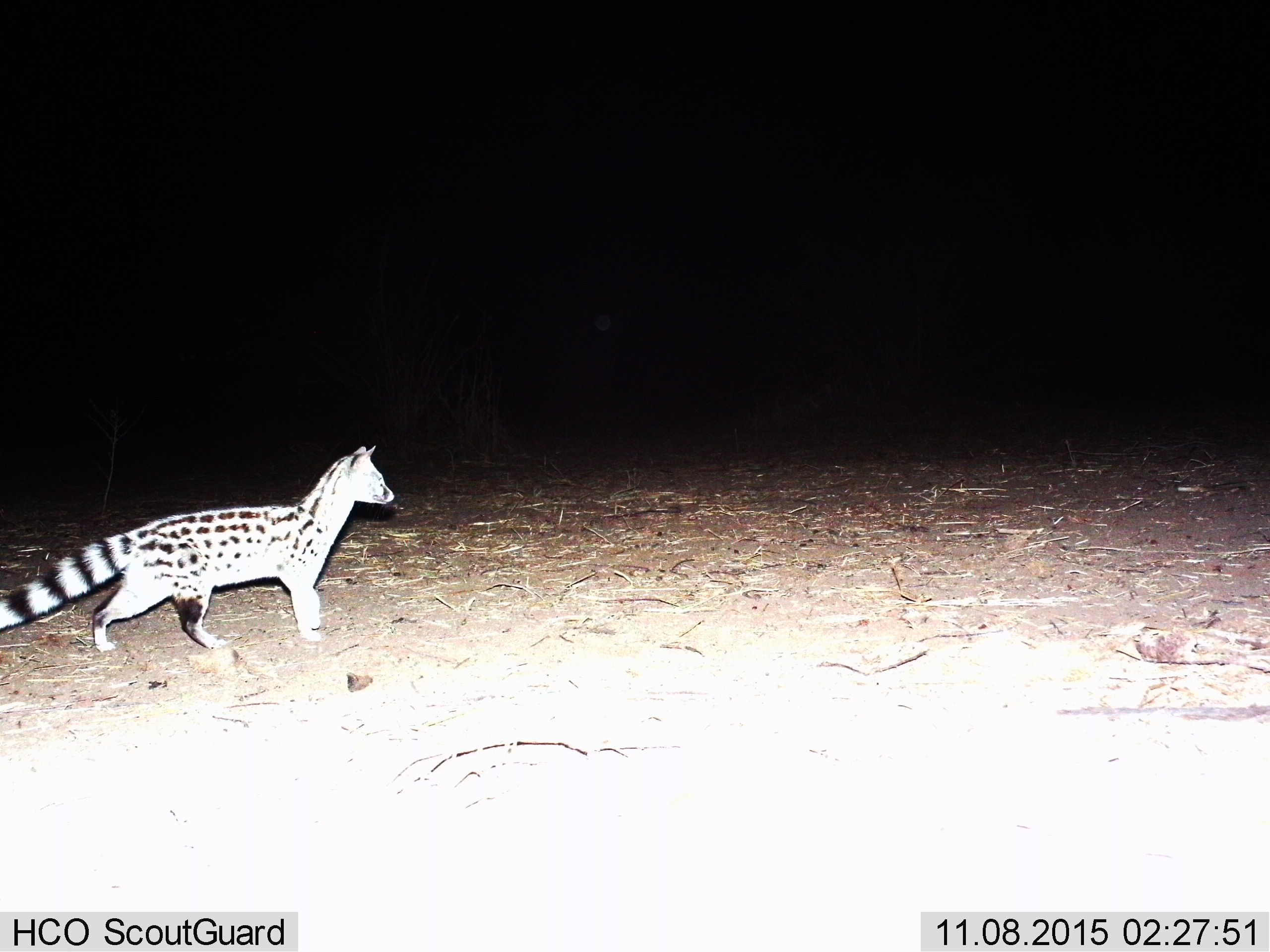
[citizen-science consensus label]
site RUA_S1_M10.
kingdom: Animalia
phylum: Chordata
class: Mammalia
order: Carnivora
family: Viverridae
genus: Genetta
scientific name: Genetta genetta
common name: small-spotted genet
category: genetcommonsmallspotted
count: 1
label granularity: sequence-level